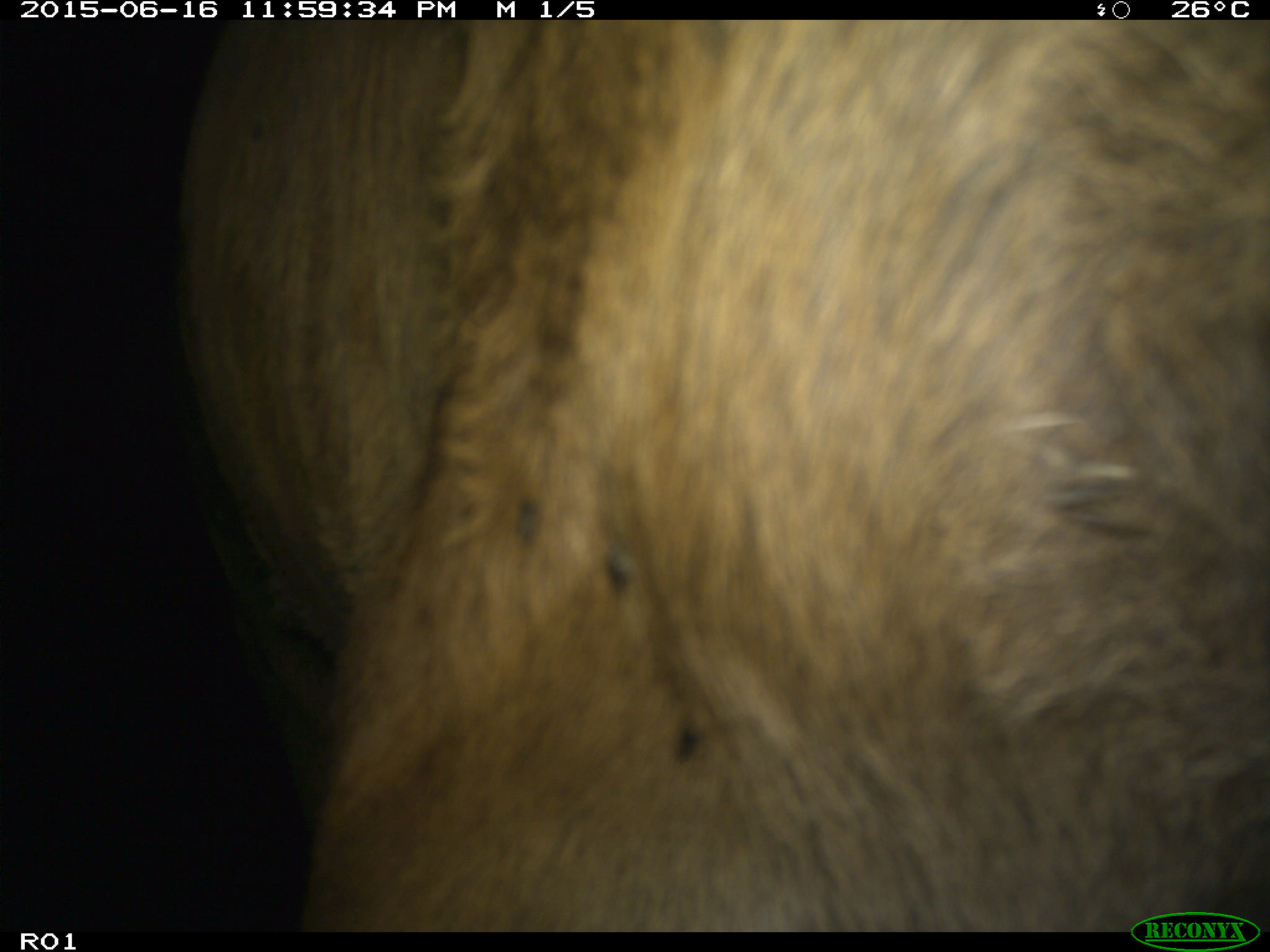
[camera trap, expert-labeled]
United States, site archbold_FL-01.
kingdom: Animalia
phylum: Chordata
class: Mammalia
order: Artiodactyla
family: Bovidae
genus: Bos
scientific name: Bos taurus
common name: domestic cow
Bos taurus (domestic cow).